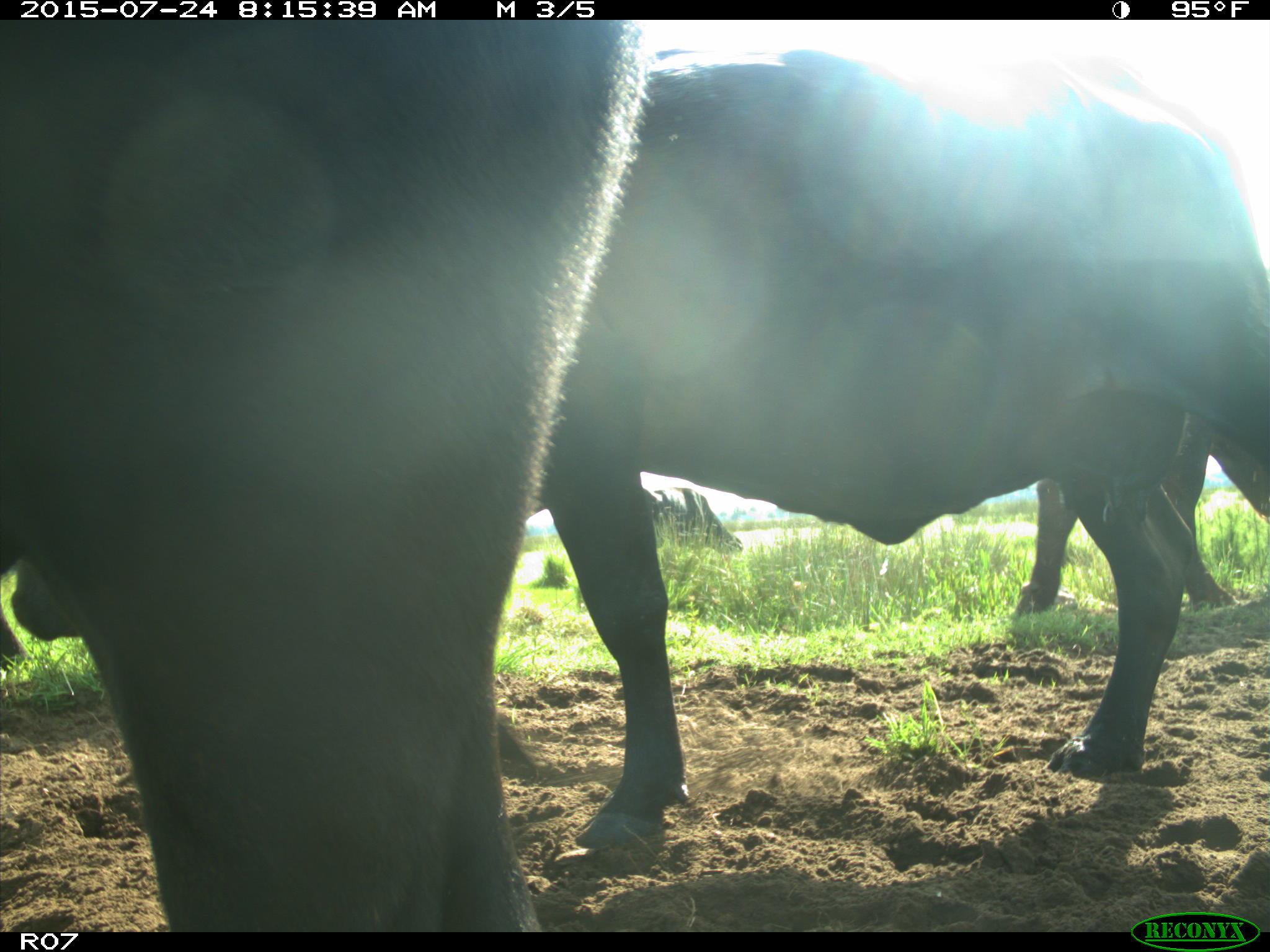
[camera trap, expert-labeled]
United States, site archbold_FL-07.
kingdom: Animalia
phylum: Chordata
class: Mammalia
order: Artiodactyla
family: Bovidae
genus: Bos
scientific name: Bos taurus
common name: domestic cow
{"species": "Bos taurus (domestic cow)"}